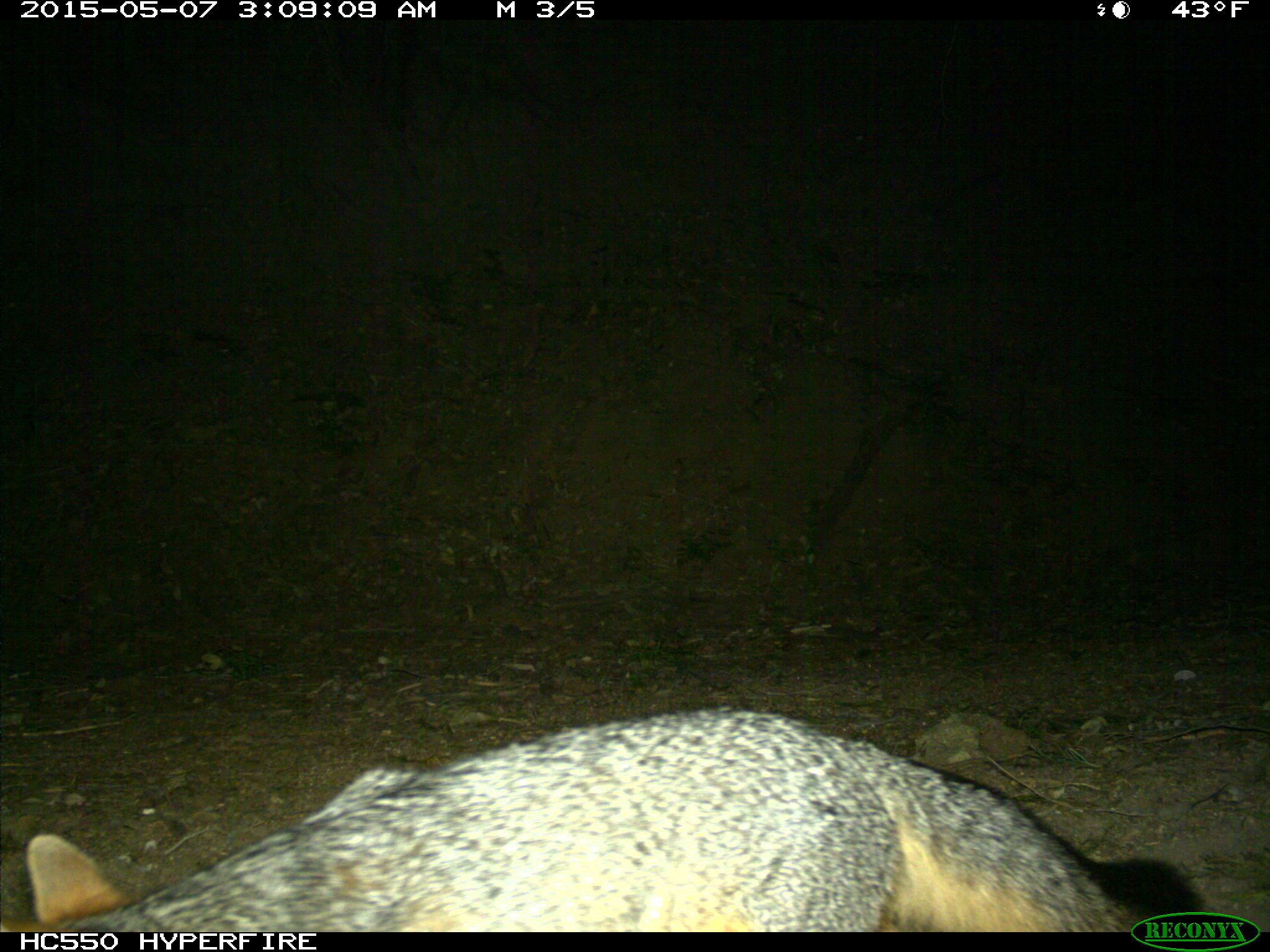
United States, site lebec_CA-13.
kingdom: Animalia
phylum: Chordata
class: Mammalia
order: Carnivora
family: Canidae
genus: Urocyon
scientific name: Urocyon cinereoargenteus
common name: gray fox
Urocyon cinereoargenteus (gray fox).